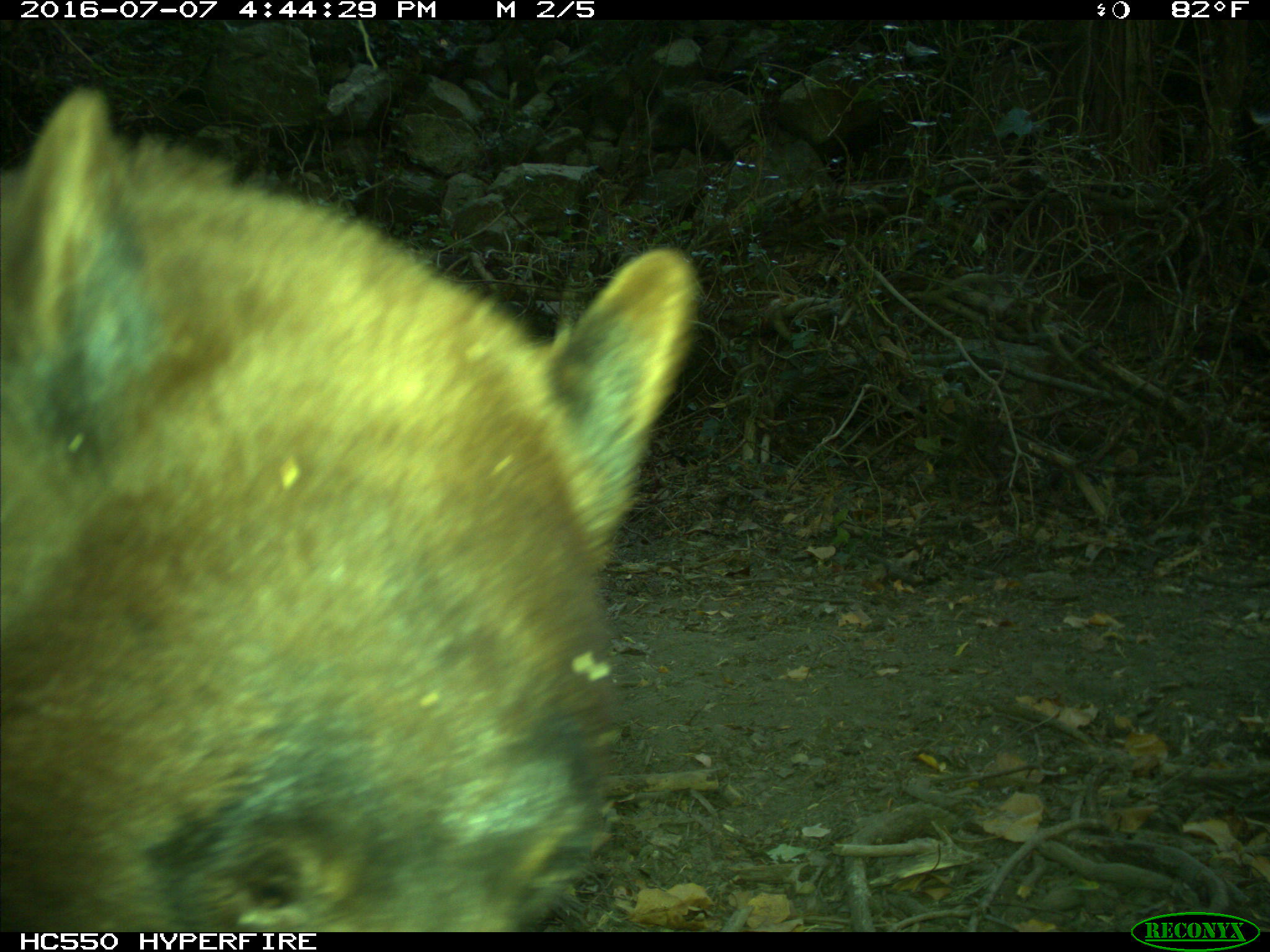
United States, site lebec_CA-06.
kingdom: Animalia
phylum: Chordata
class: Mammalia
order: Carnivora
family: Ursidae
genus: Ursus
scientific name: Ursus americanus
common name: american black bear